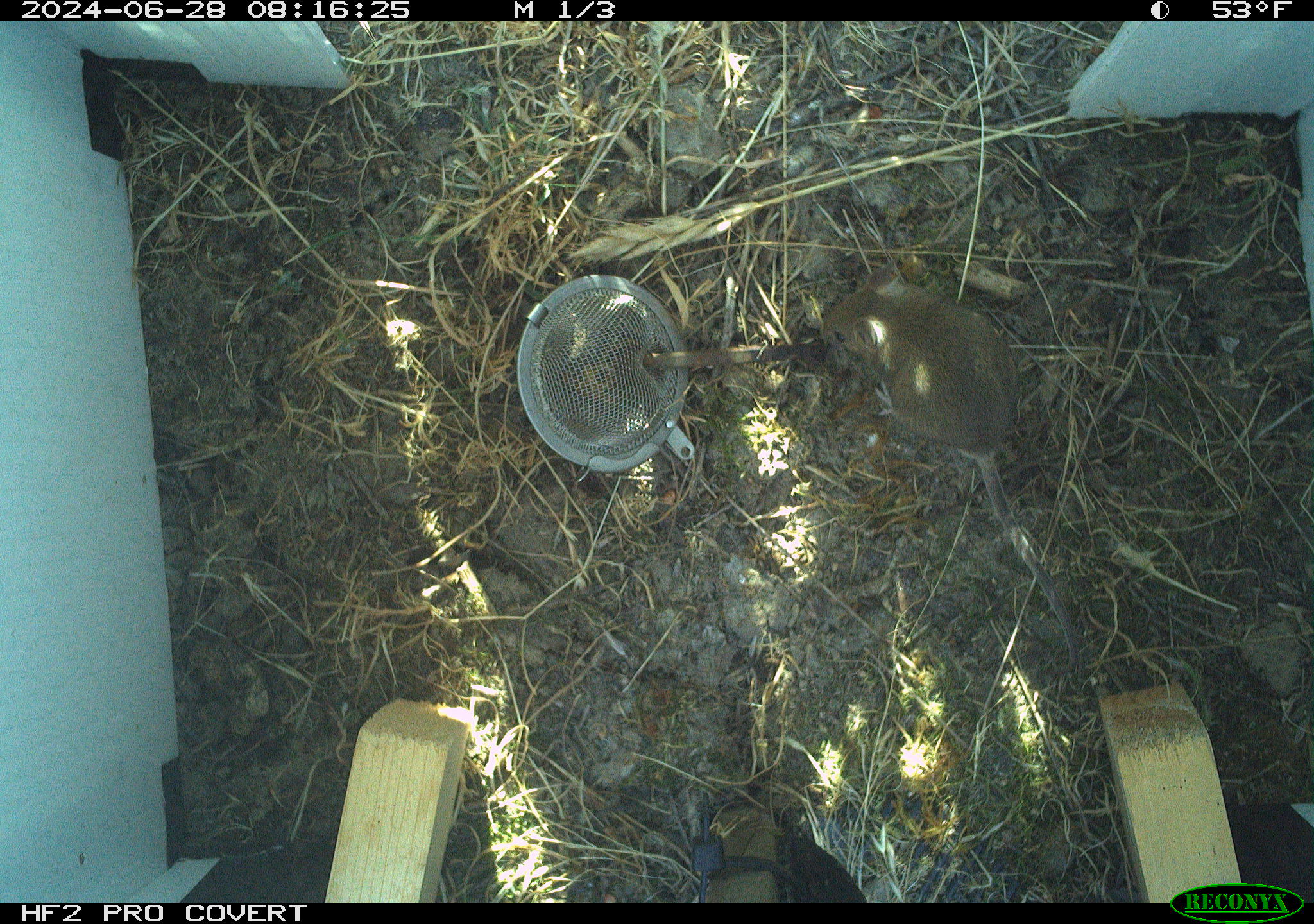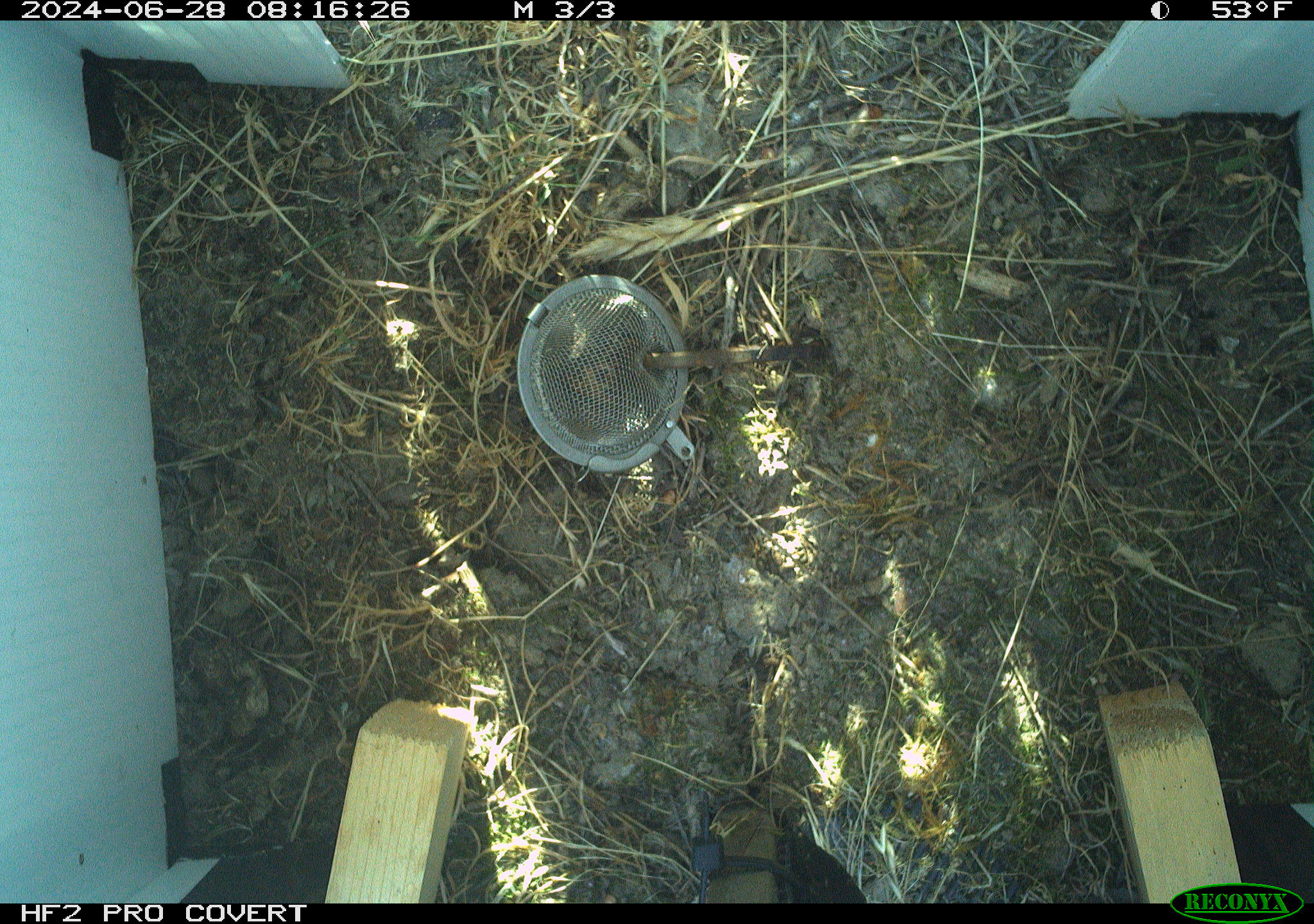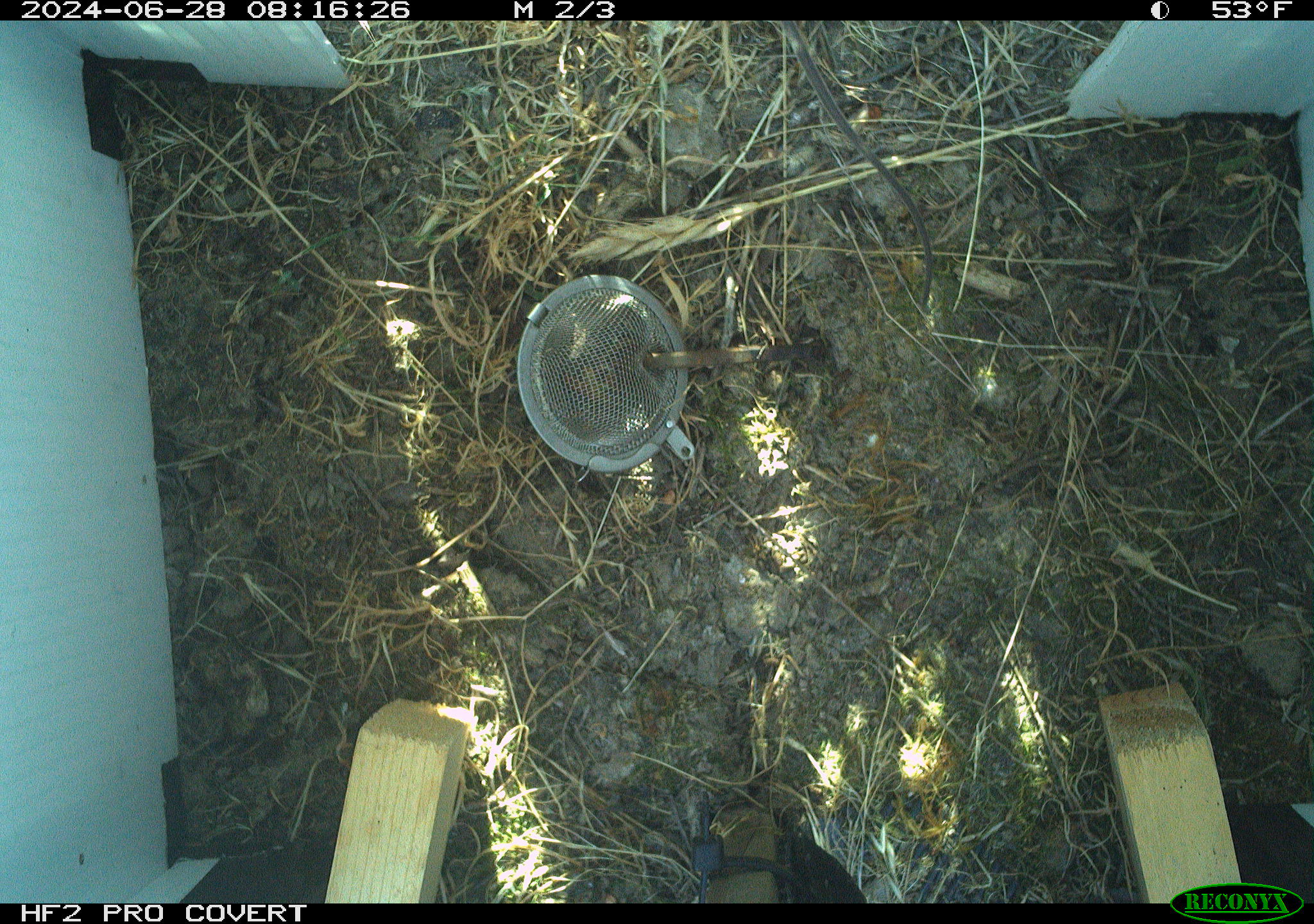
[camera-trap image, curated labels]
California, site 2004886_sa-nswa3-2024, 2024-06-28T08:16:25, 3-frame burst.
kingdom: Animalia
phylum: Chordata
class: Mammalia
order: Rodentia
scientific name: Rodentia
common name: rodent